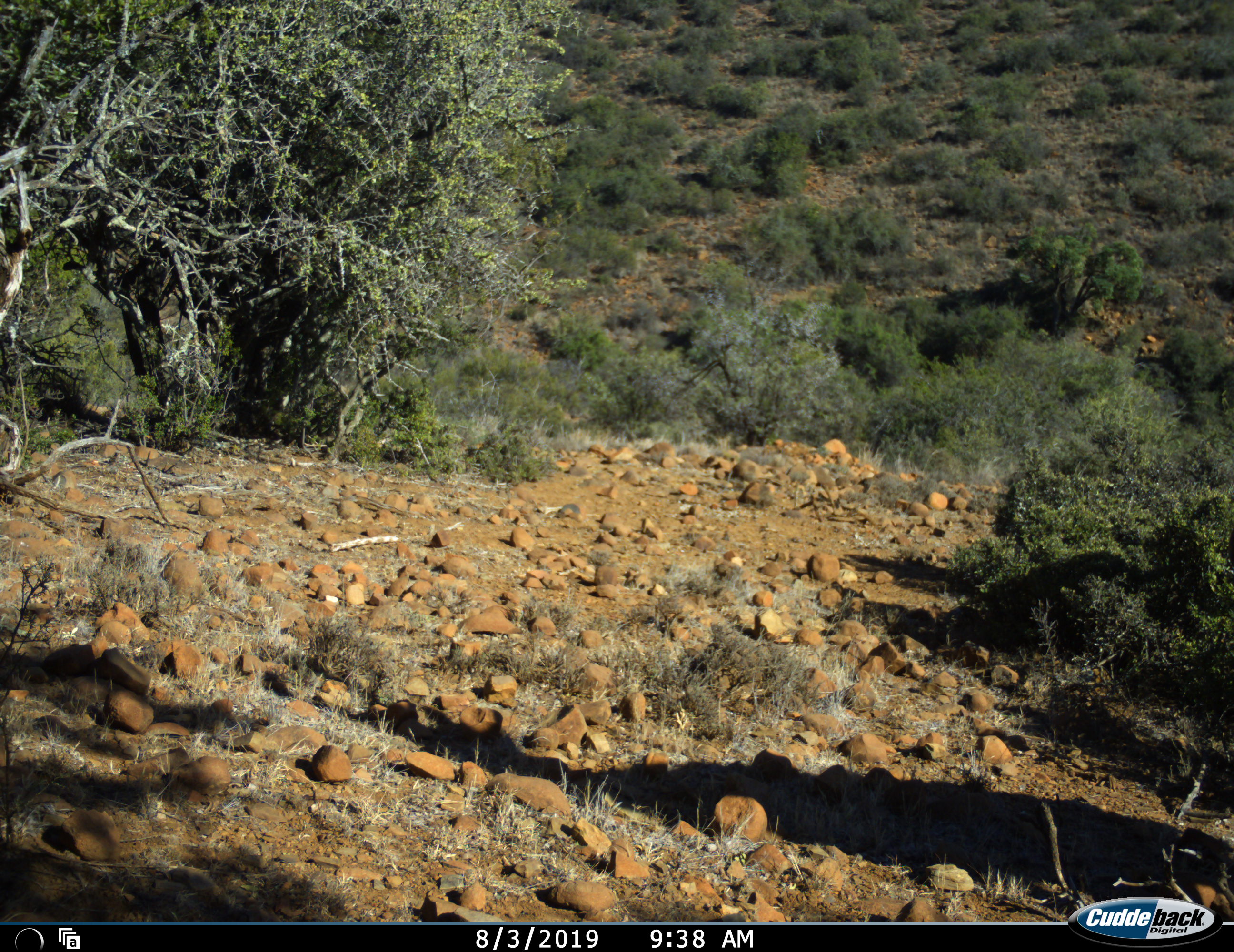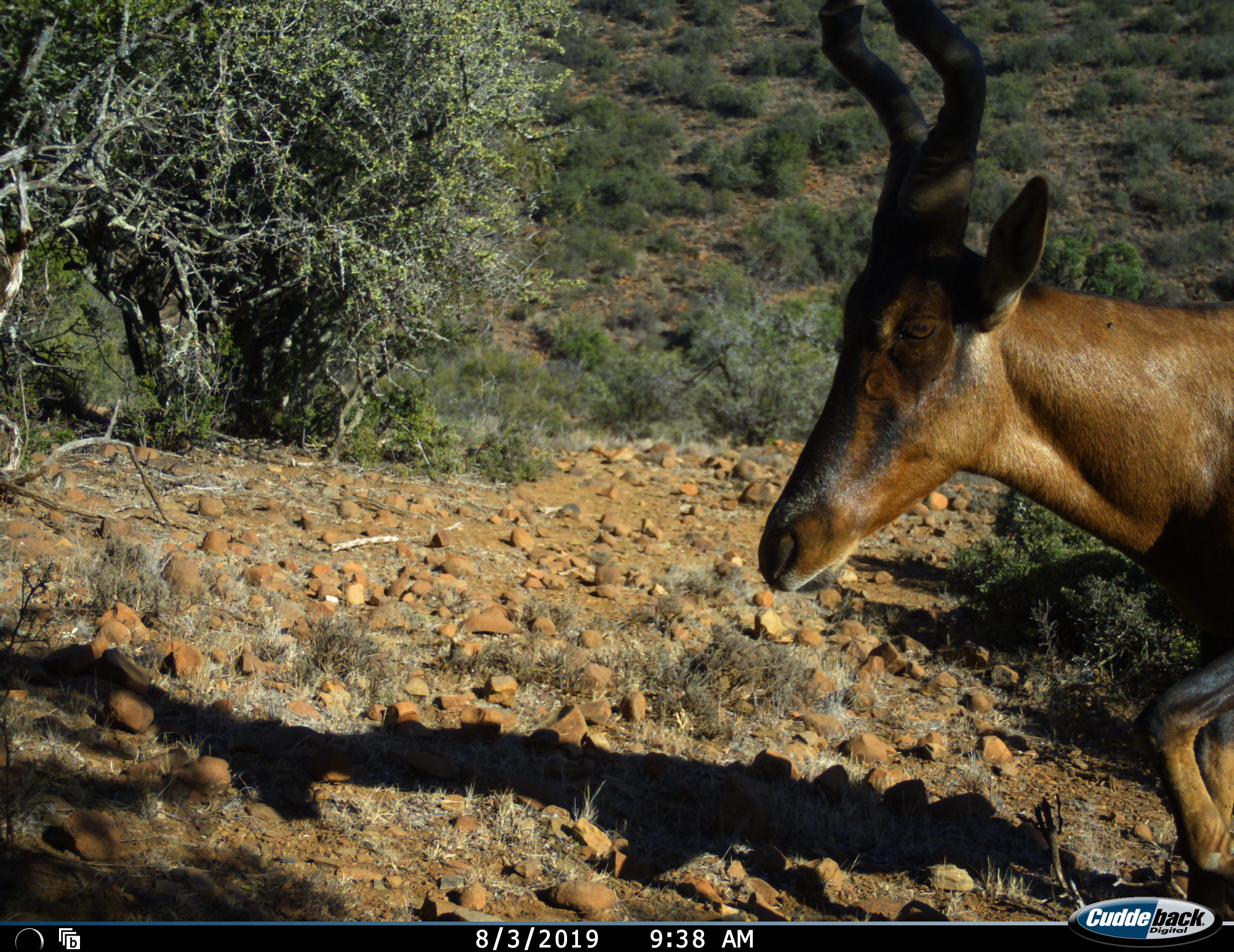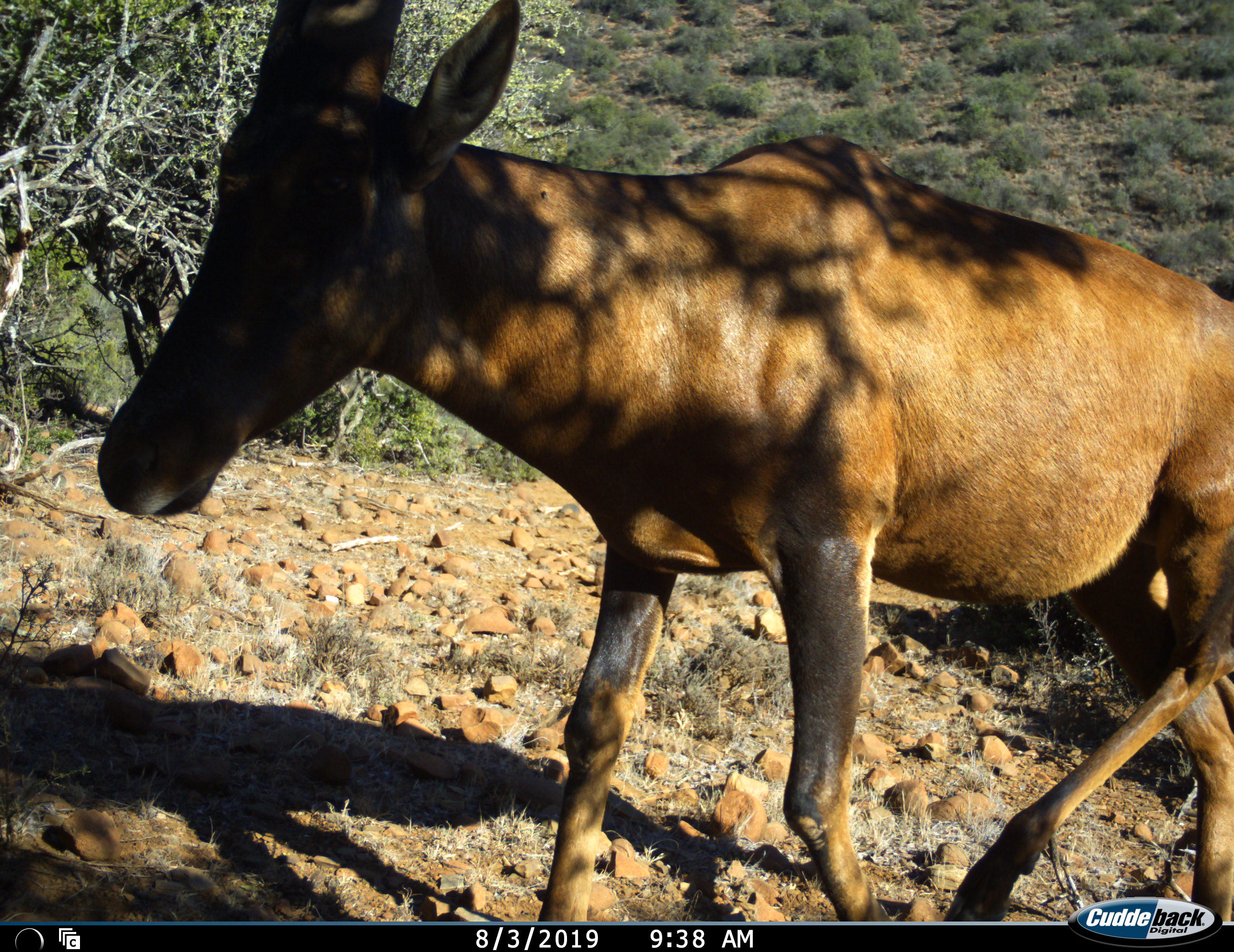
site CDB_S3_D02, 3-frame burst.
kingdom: Animalia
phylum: Chordata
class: Mammalia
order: Artiodactyla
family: Bovidae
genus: Alcelaphus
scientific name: Alcelaphus buselaphus caama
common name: red hartebeest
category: hartebeestred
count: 1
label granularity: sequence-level